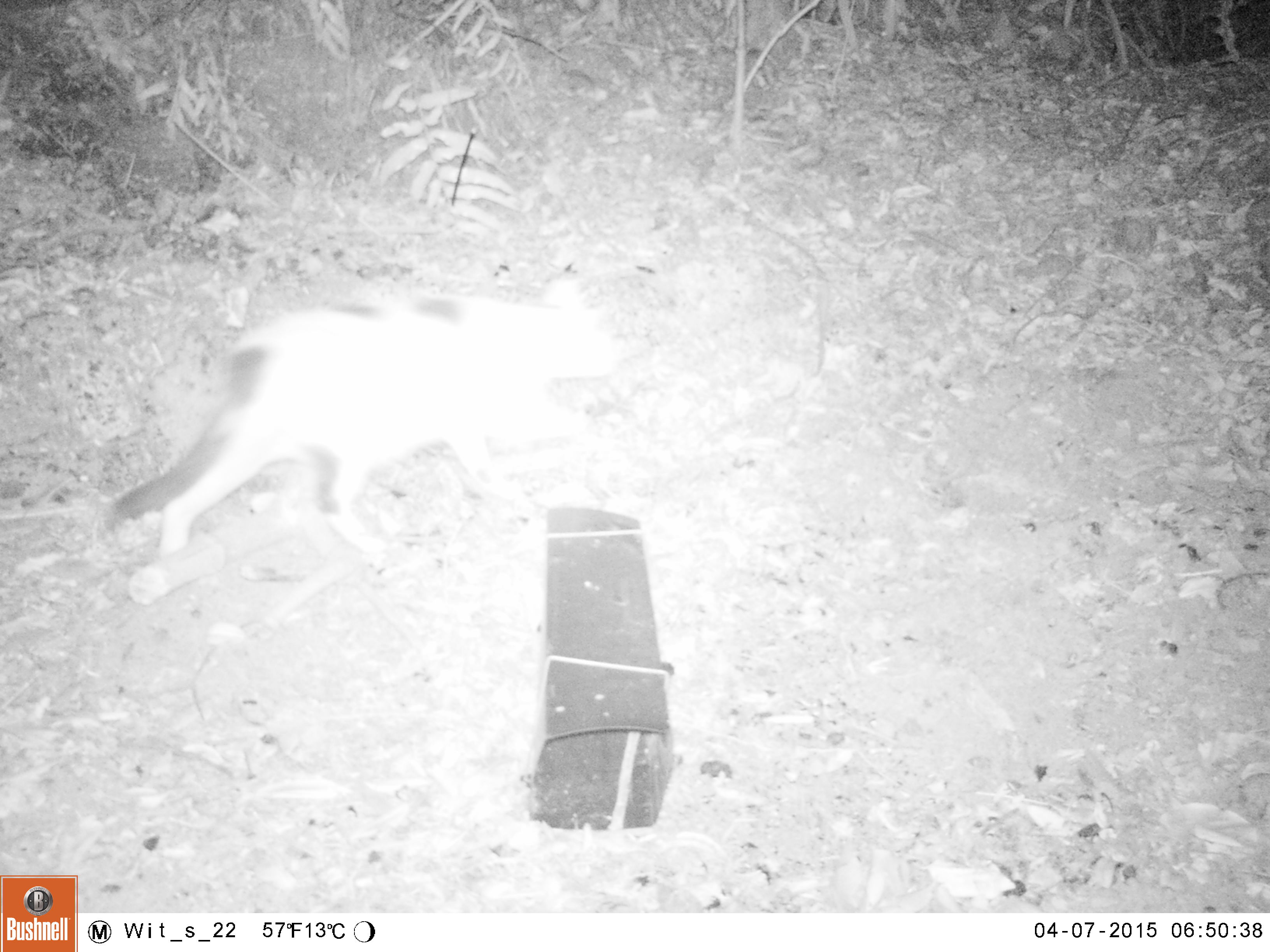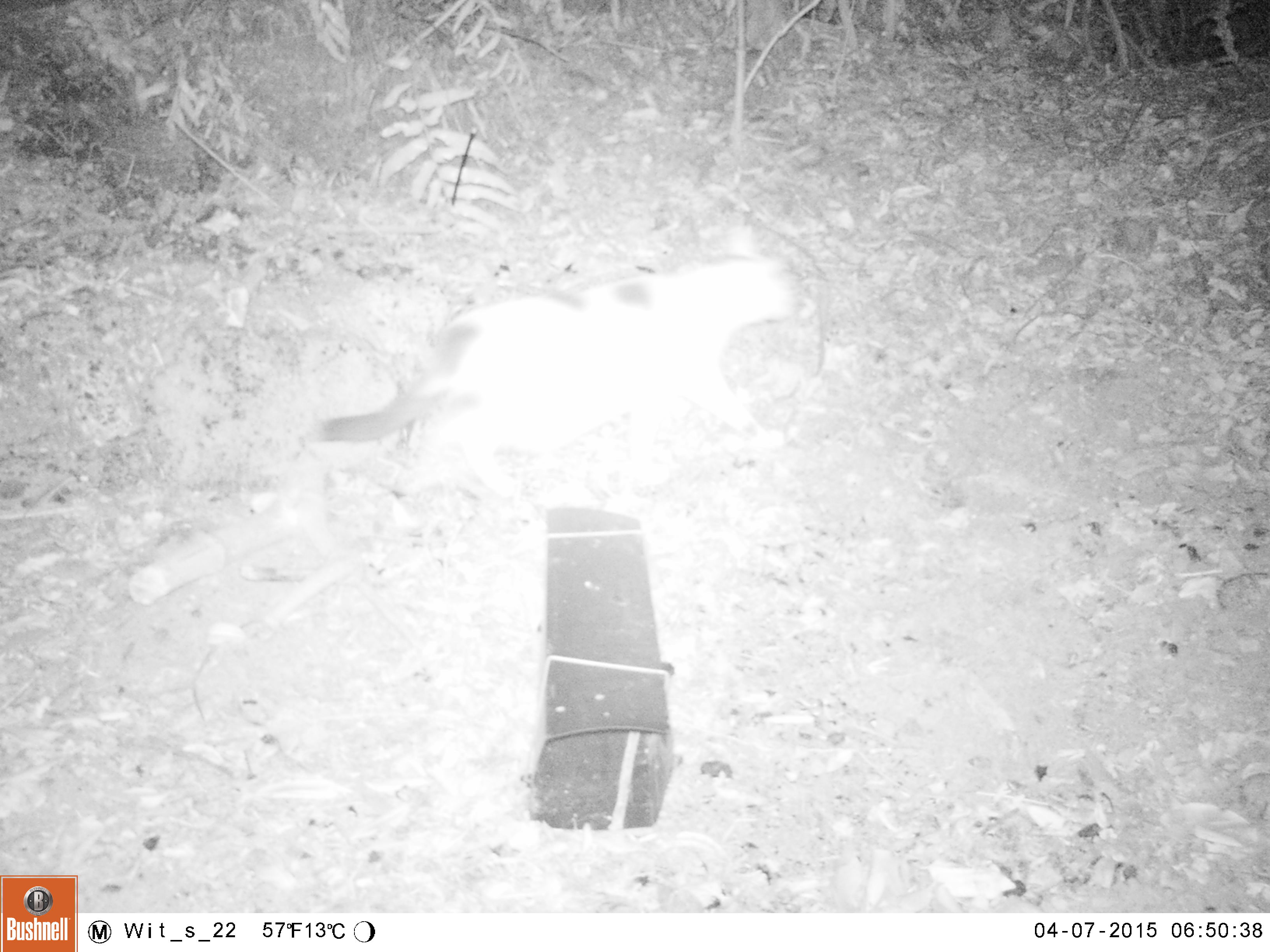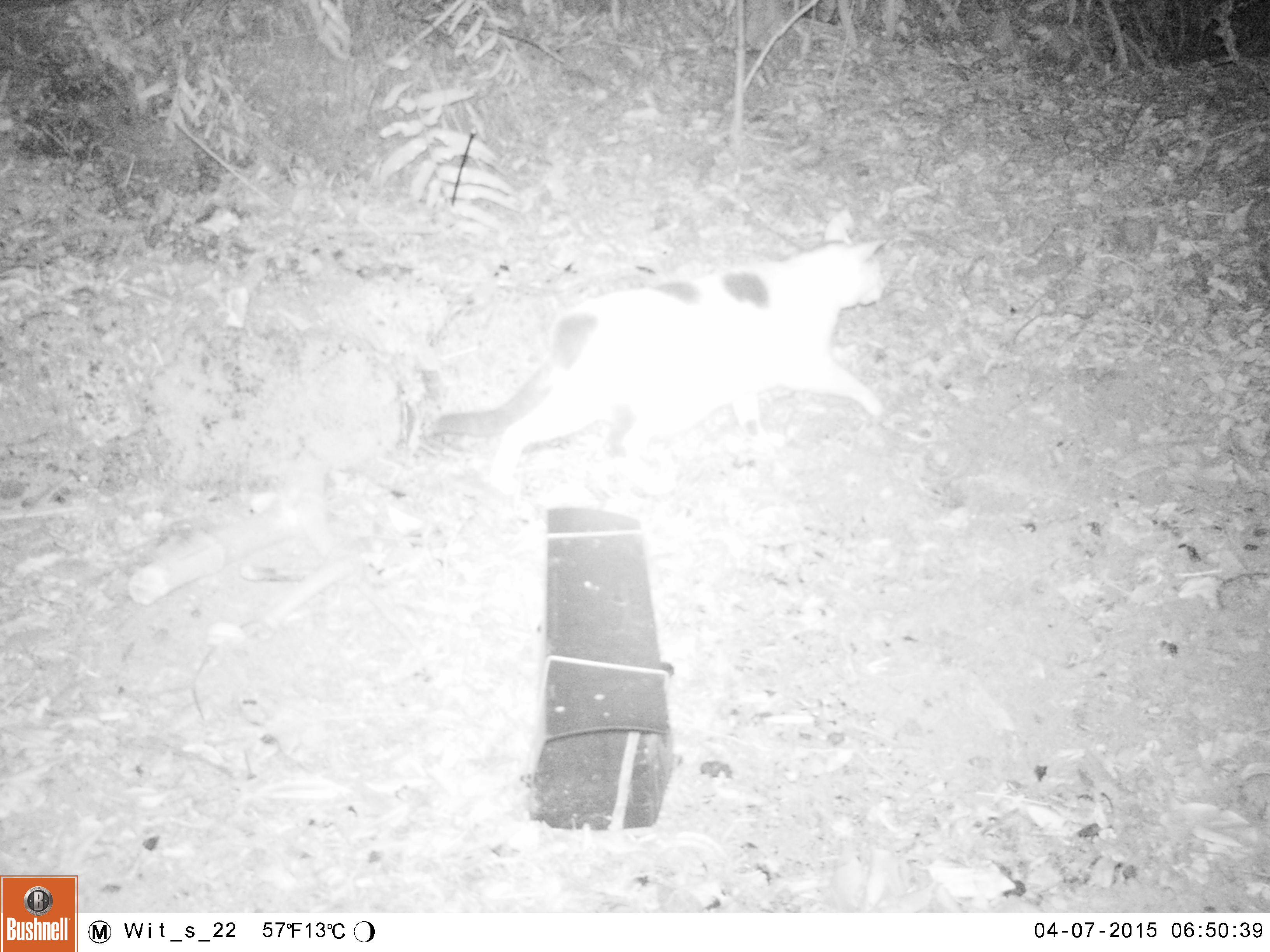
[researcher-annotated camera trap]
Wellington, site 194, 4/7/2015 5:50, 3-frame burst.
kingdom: Animalia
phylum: Chordata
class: Mammalia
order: Carnivora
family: Felidae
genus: Felis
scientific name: Felis catus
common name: cat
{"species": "cat (Felis catus)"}